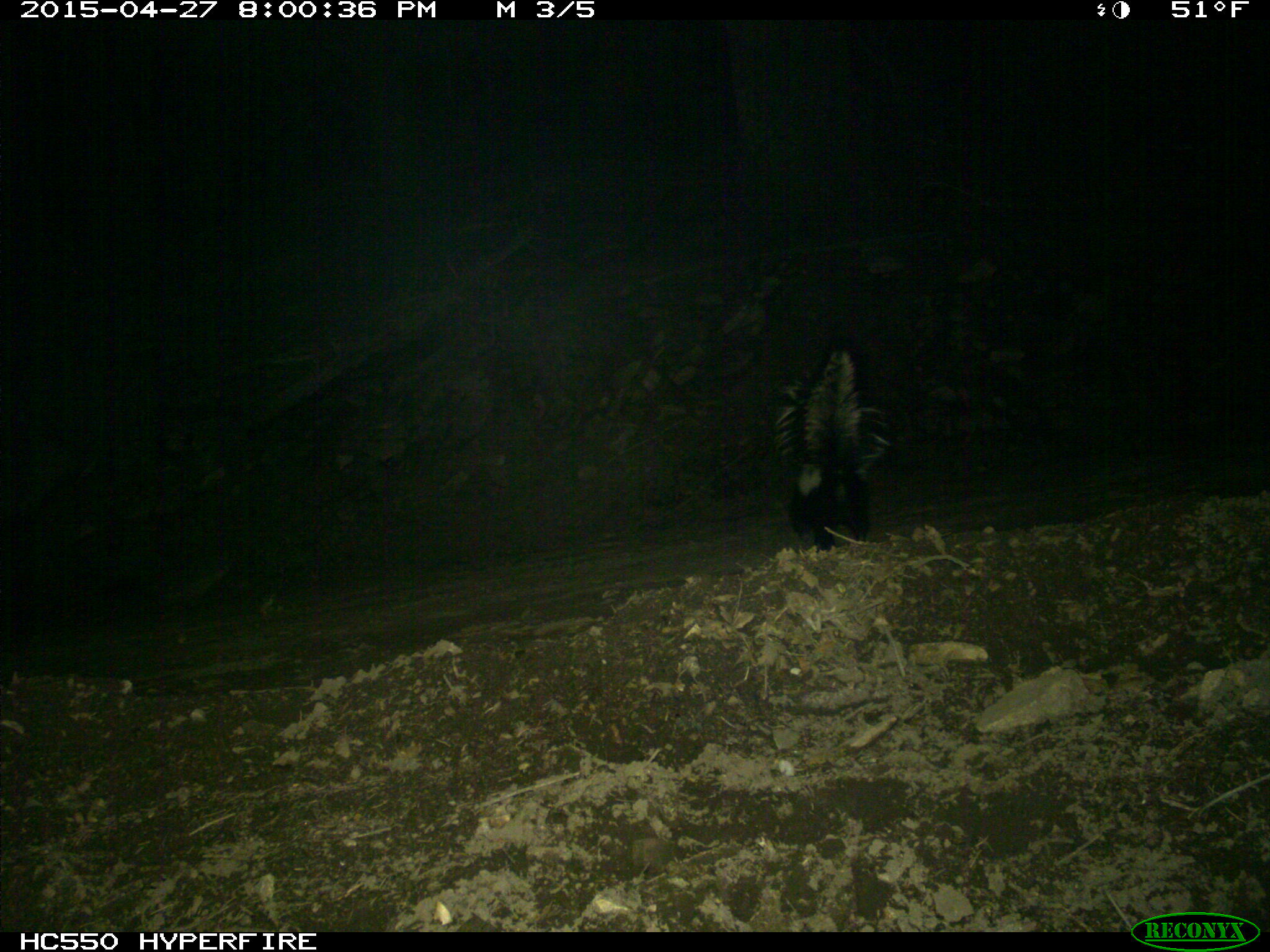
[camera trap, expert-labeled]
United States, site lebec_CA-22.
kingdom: Animalia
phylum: Chordata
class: Mammalia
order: Carnivora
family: Mephitidae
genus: Mephitis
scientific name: Mephitis mephitis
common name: striped skunk